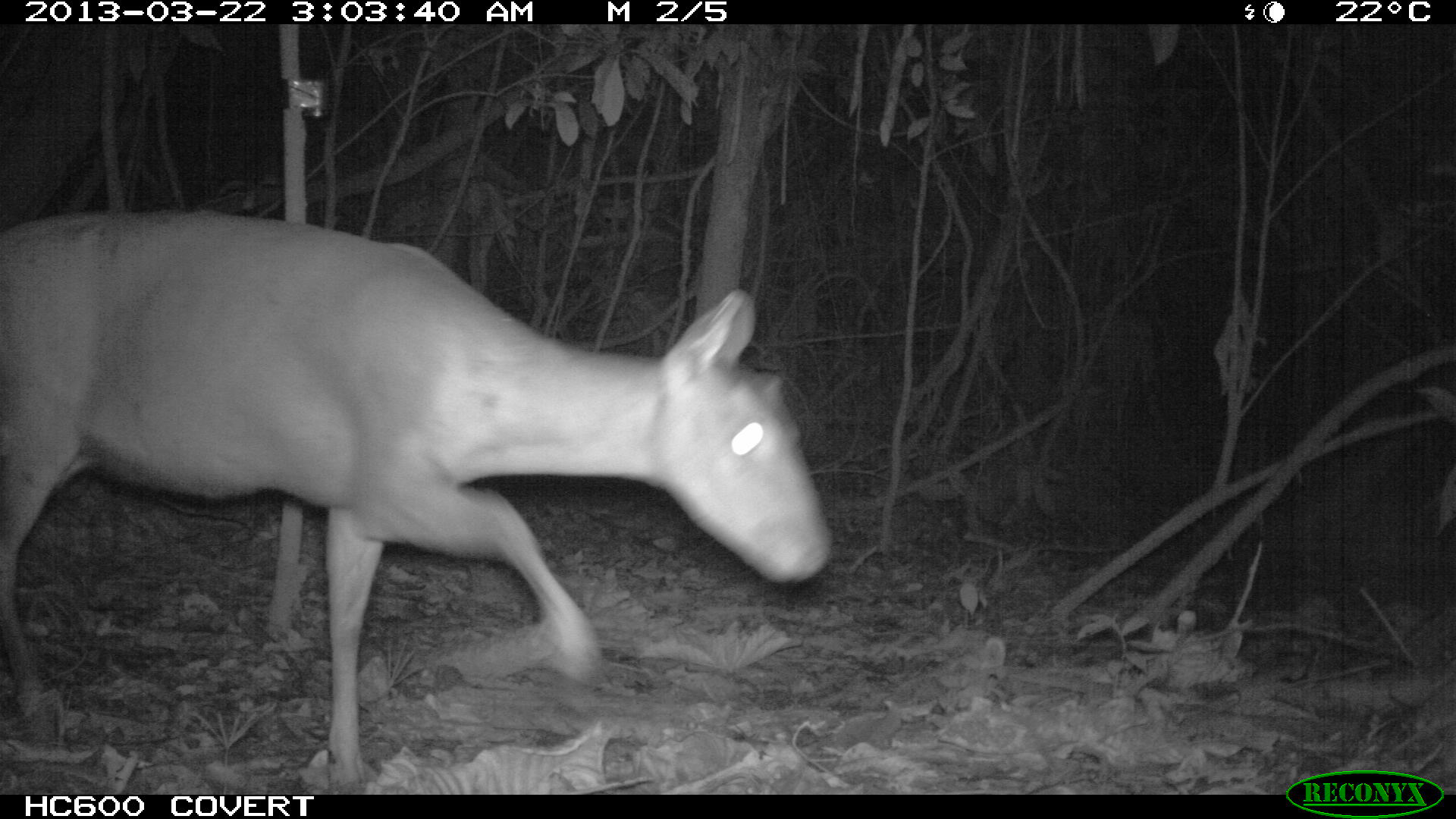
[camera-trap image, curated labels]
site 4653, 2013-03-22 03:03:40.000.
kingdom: Animalia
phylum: Chordata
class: Mammalia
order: Artiodactyla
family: Cervidae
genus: Mazama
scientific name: Mazama americana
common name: red brocket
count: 1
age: adult